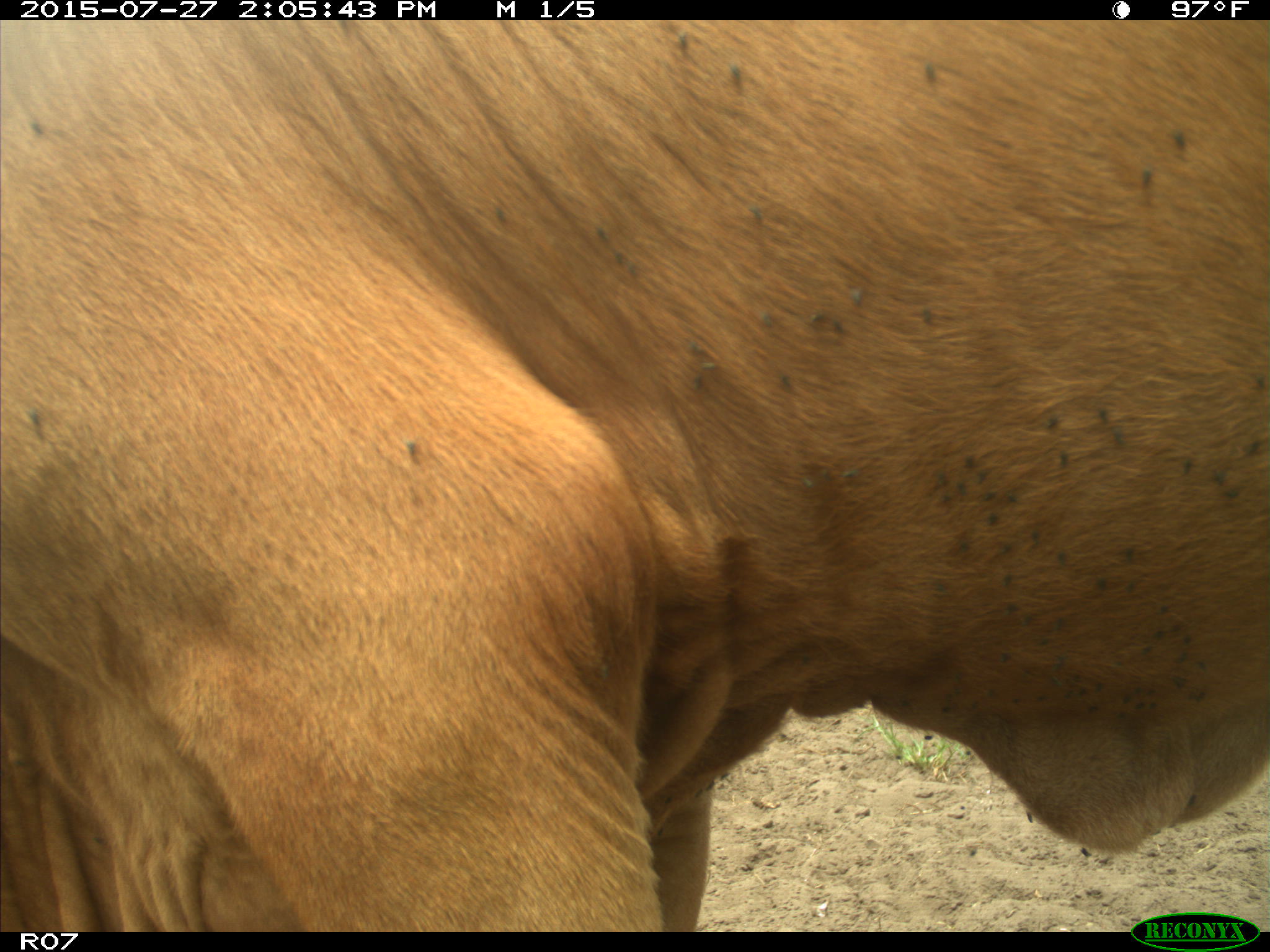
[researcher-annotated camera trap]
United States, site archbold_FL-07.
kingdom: Animalia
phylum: Chordata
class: Mammalia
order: Artiodactyla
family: Bovidae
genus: Bos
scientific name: Bos taurus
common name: domestic cow